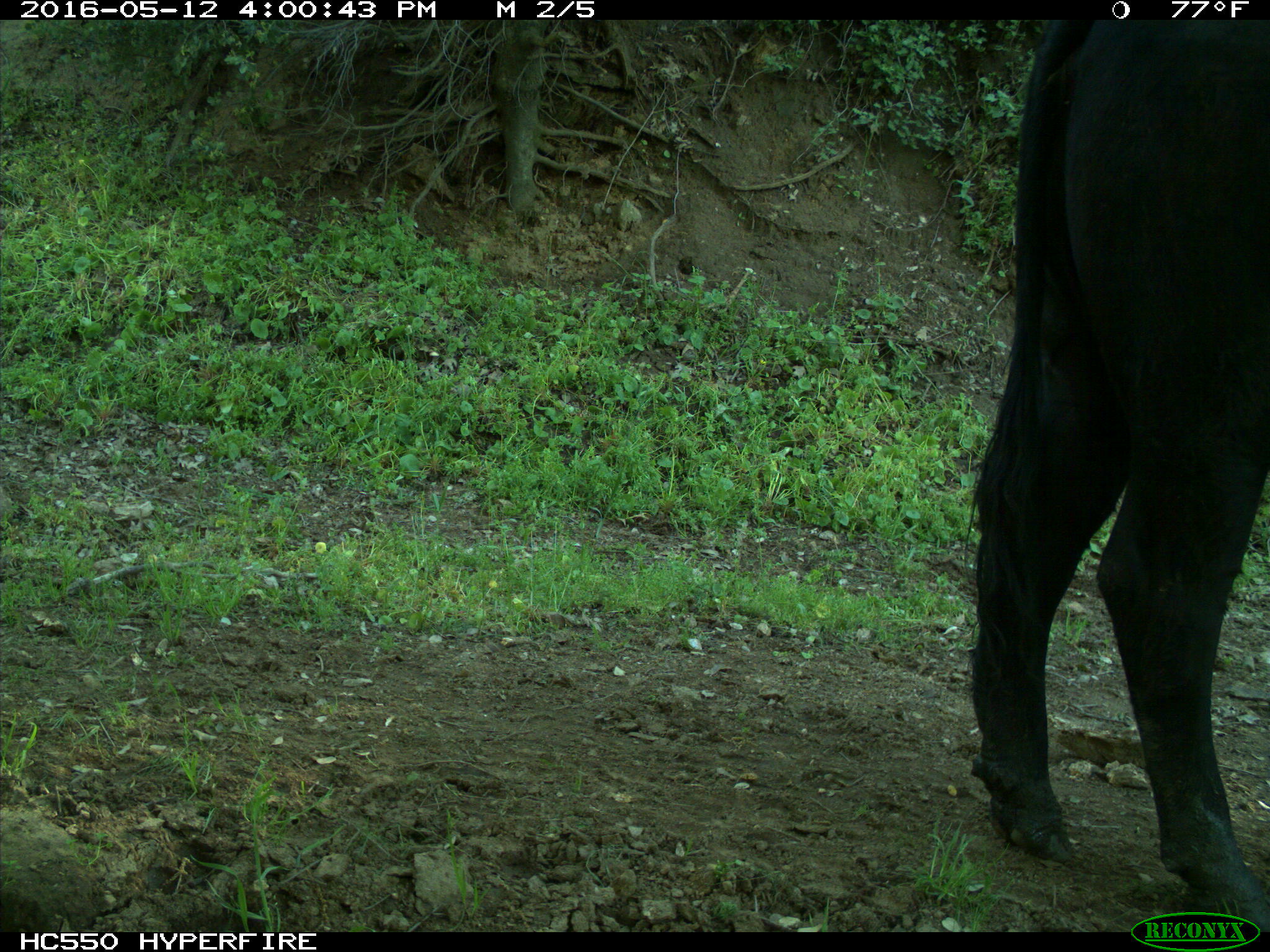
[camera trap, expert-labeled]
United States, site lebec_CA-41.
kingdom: Animalia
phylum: Chordata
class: Mammalia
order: Artiodactyla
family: Bovidae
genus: Bos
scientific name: Bos taurus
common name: domestic cow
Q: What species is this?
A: Bos taurus (domestic cow).